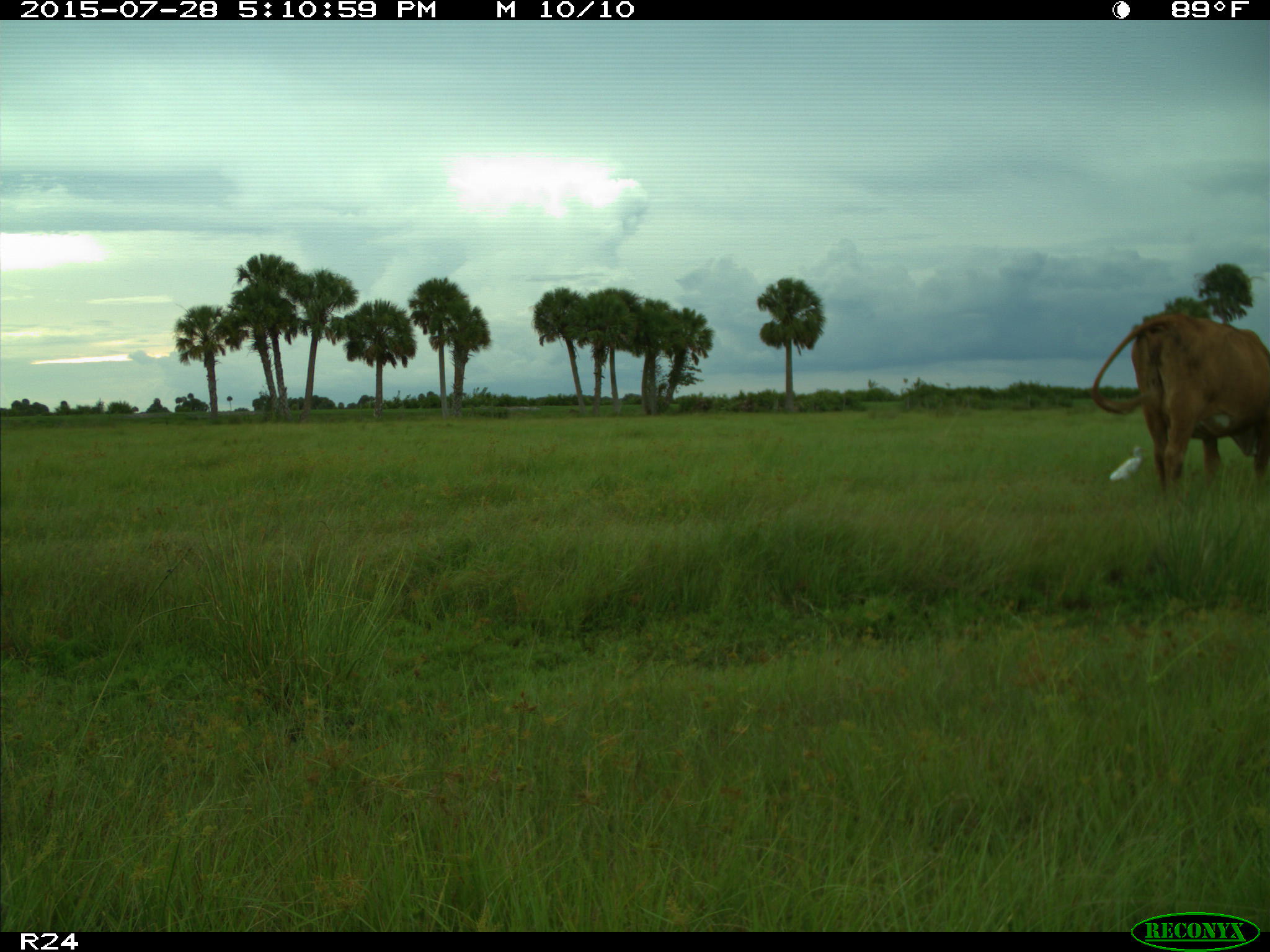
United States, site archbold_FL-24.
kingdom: Animalia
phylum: Chordata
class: Mammalia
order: Artiodactyla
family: Bovidae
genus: Bos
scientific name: Bos taurus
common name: domestic cow